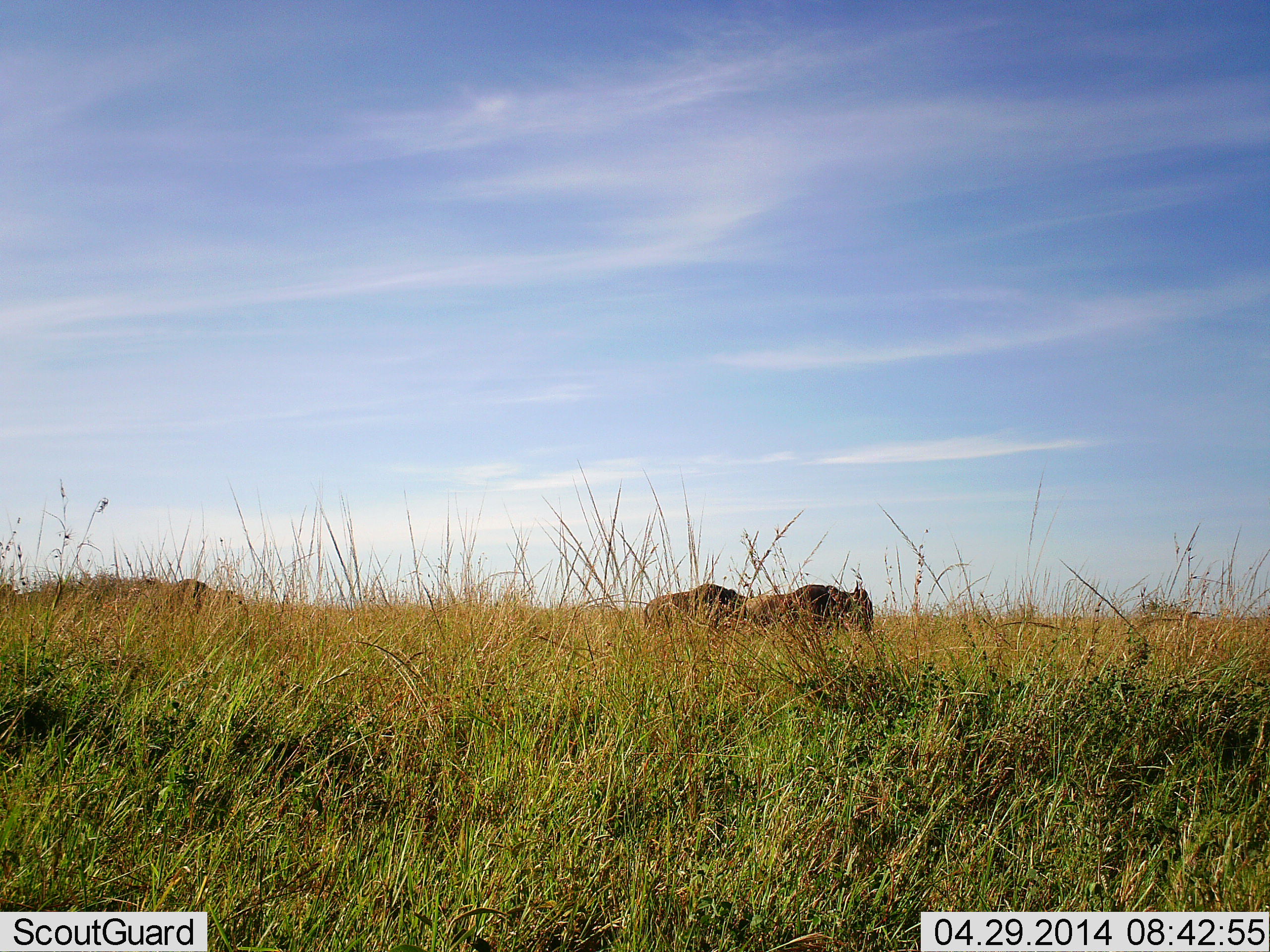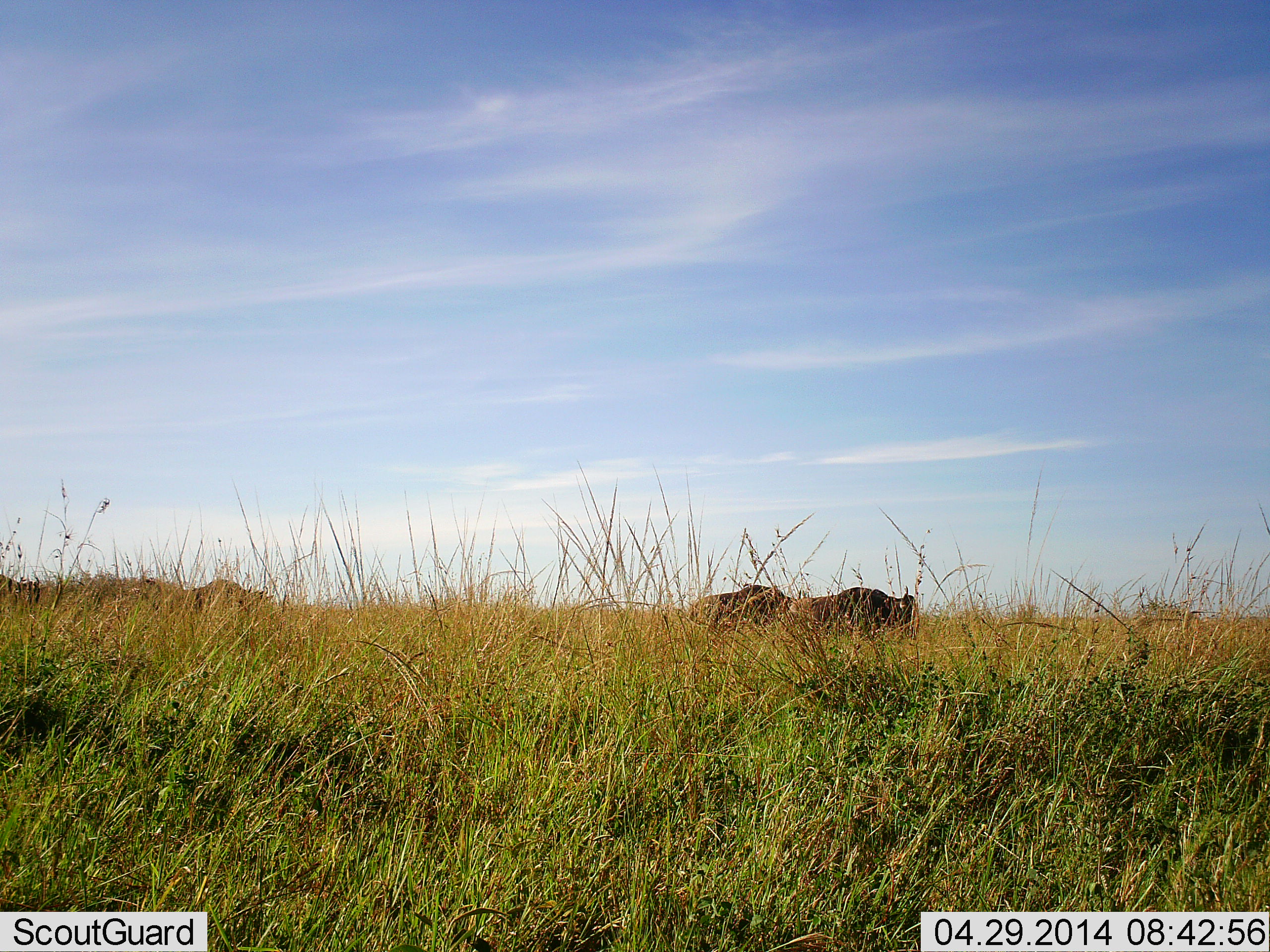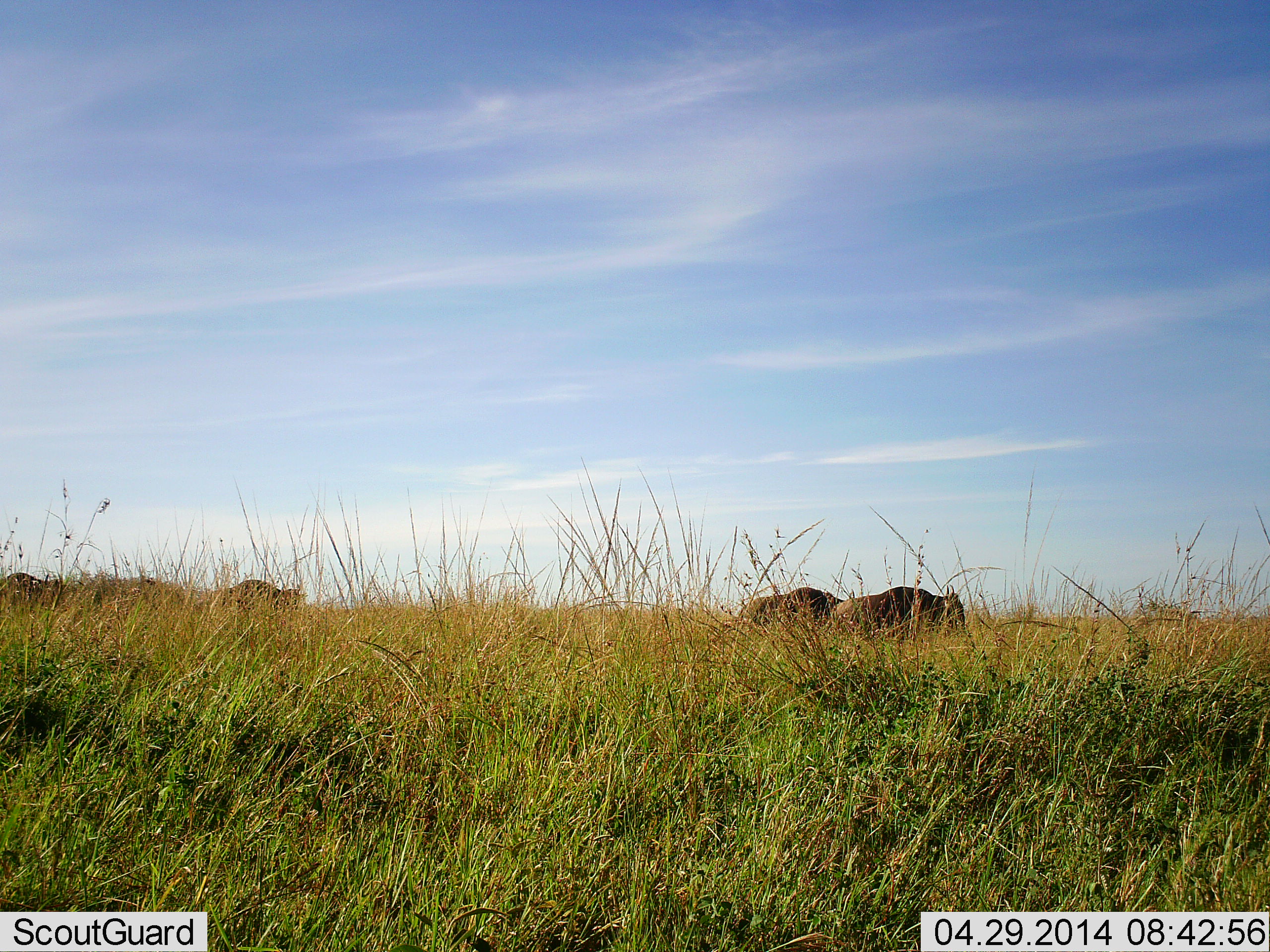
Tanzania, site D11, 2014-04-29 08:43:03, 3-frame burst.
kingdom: Animalia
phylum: Chordata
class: Mammalia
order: Artiodactyla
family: Bovidae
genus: Connochaetes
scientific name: Connochaetes taurinus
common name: blue wildebeest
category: wildebeest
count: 4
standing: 0%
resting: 0%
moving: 90%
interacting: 0%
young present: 0%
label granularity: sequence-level